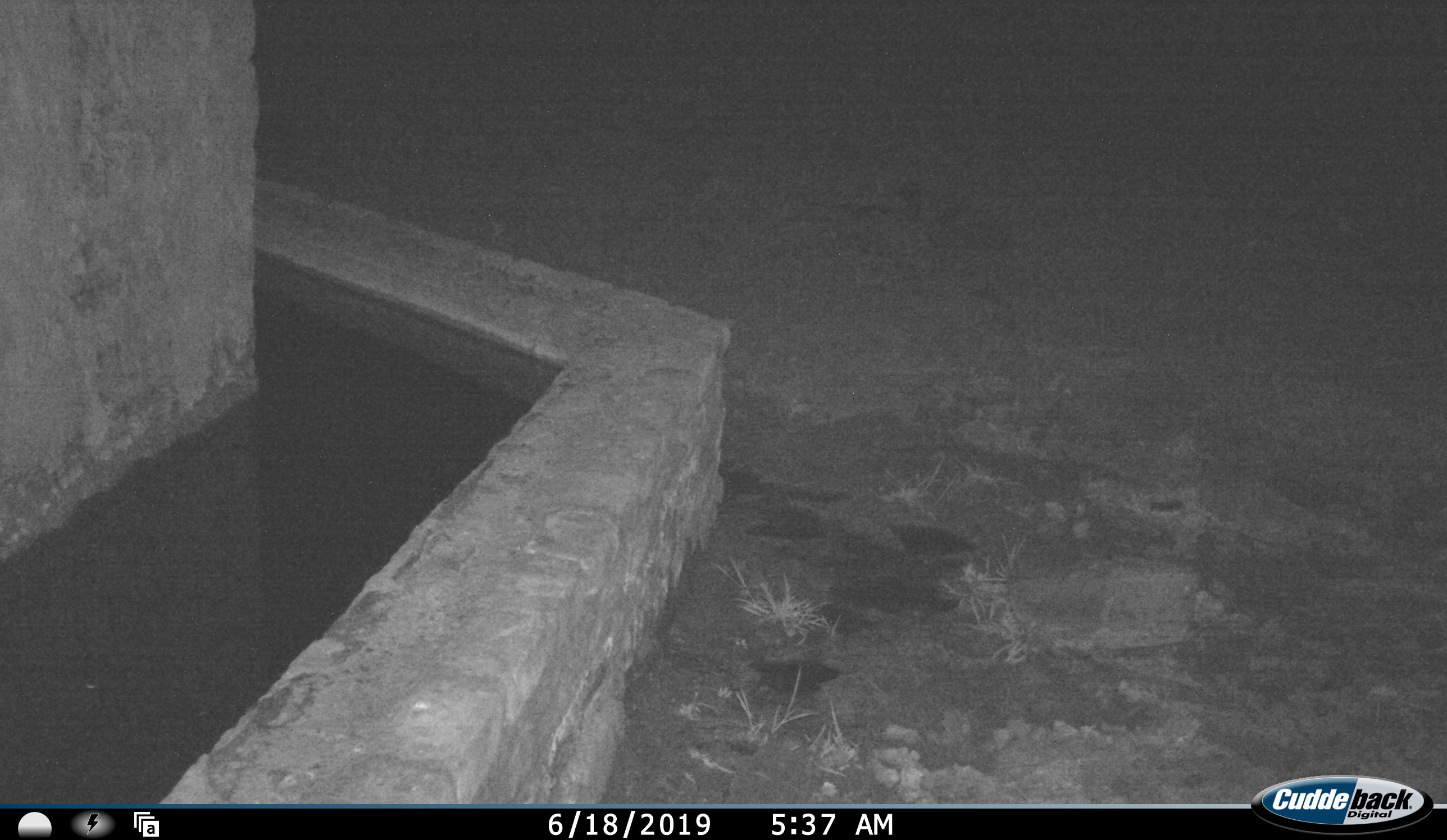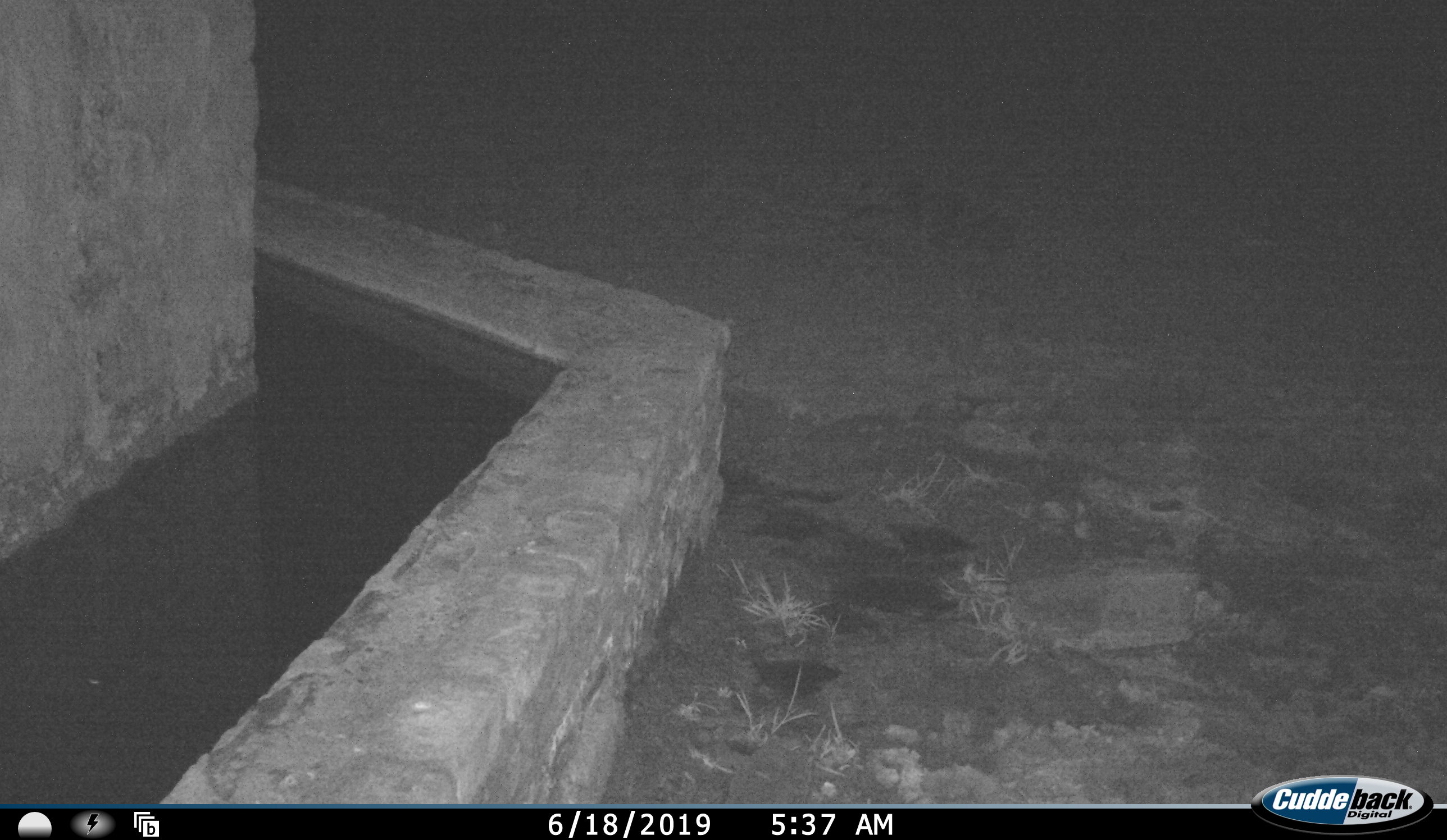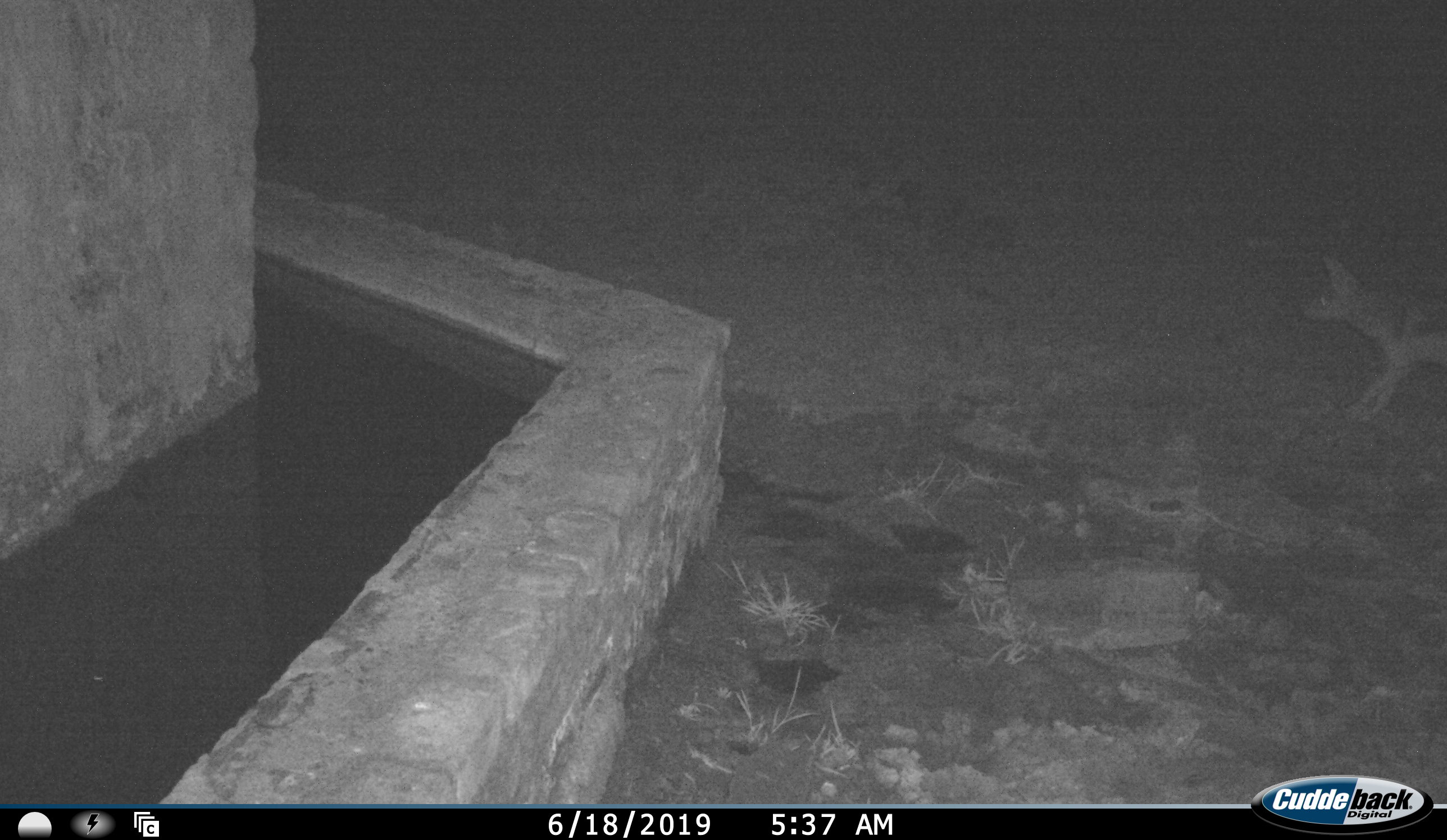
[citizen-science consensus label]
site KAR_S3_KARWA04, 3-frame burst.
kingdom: Animalia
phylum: Chordata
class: Mammalia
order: Carnivora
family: Canidae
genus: Lupulella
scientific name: Lupulella mesomelas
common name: black-backed jackal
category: jackalblackbacked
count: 1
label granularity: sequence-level